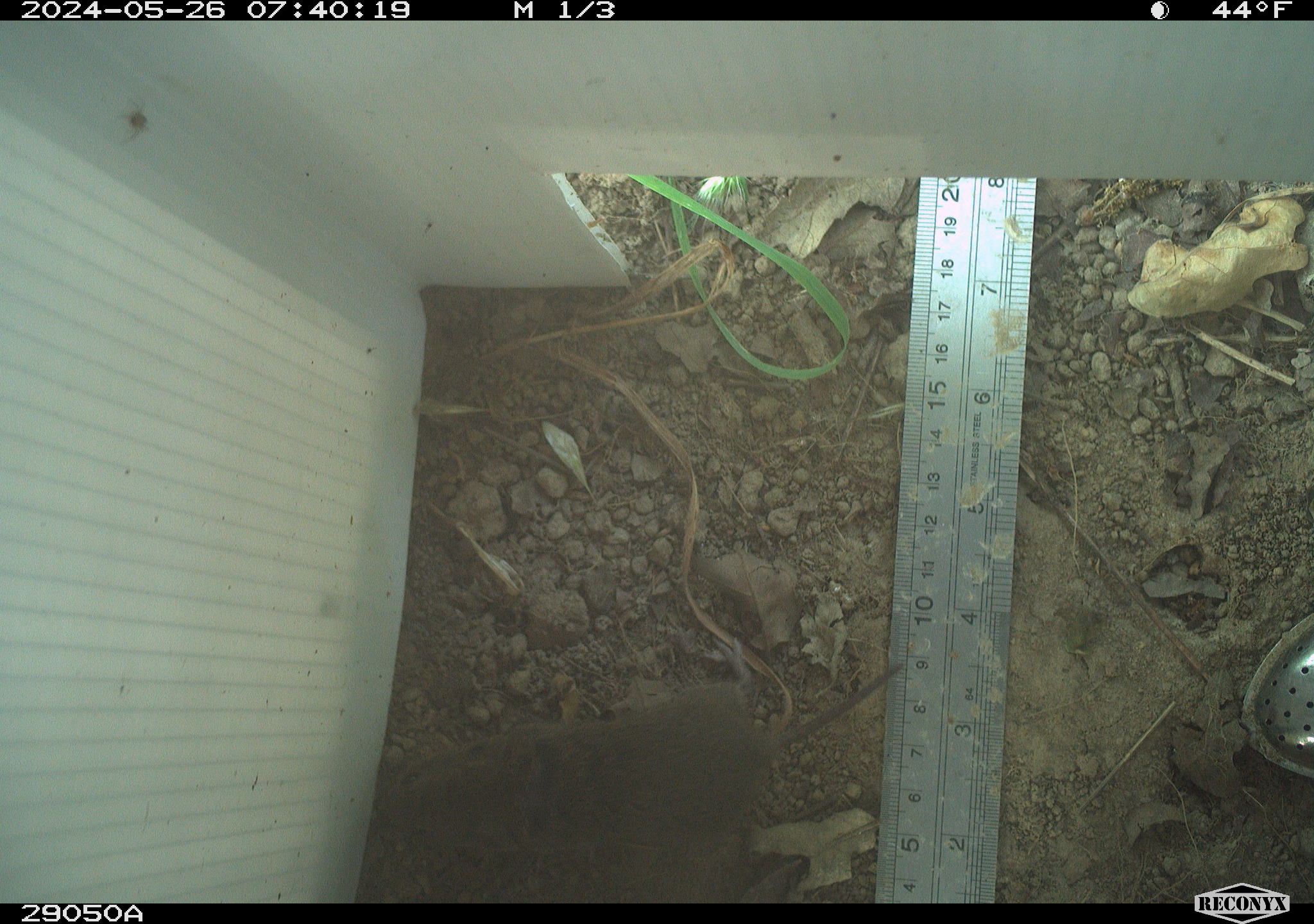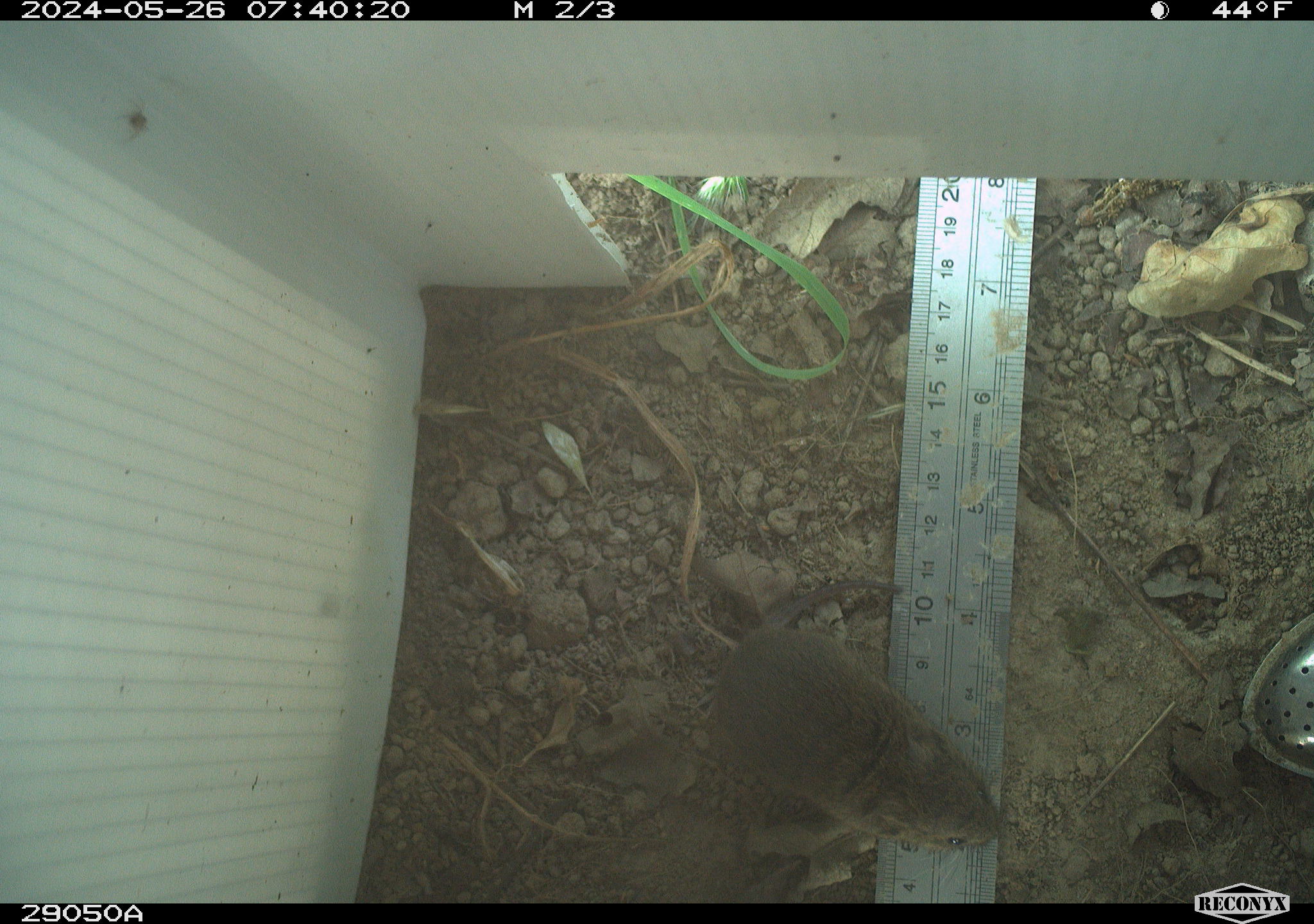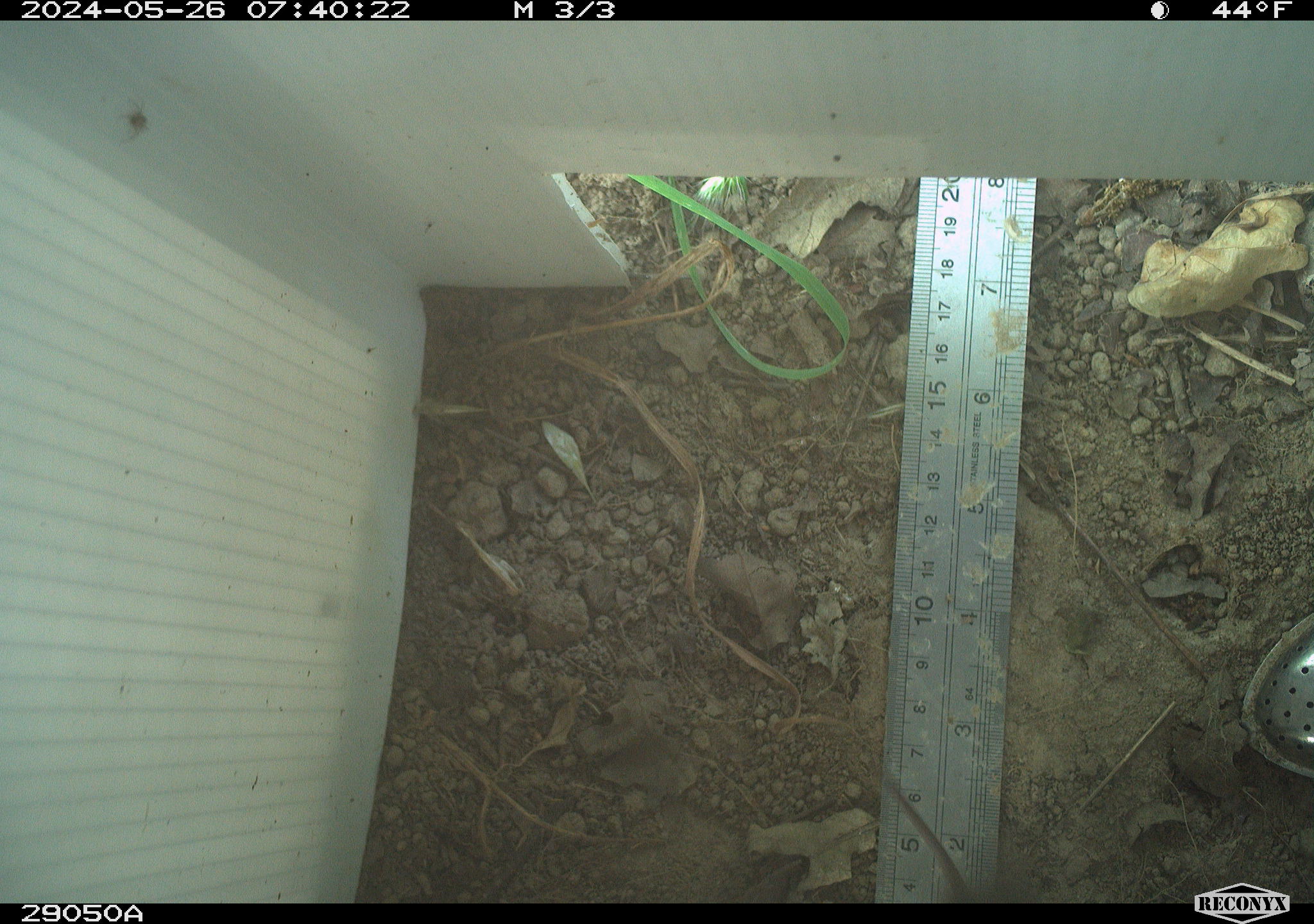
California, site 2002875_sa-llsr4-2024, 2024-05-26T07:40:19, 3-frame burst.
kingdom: Animalia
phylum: Chordata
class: Mammalia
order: Rodentia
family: Cricetidae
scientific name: Arvicolinae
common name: voles, lemmings, and muskrats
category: arvicolinae subfamily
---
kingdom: Animalia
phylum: Chordata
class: Reptilia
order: Squamata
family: Phrynosomatidae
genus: Sceloporus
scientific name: Sceloporus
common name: spiny lizards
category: sceloporus species